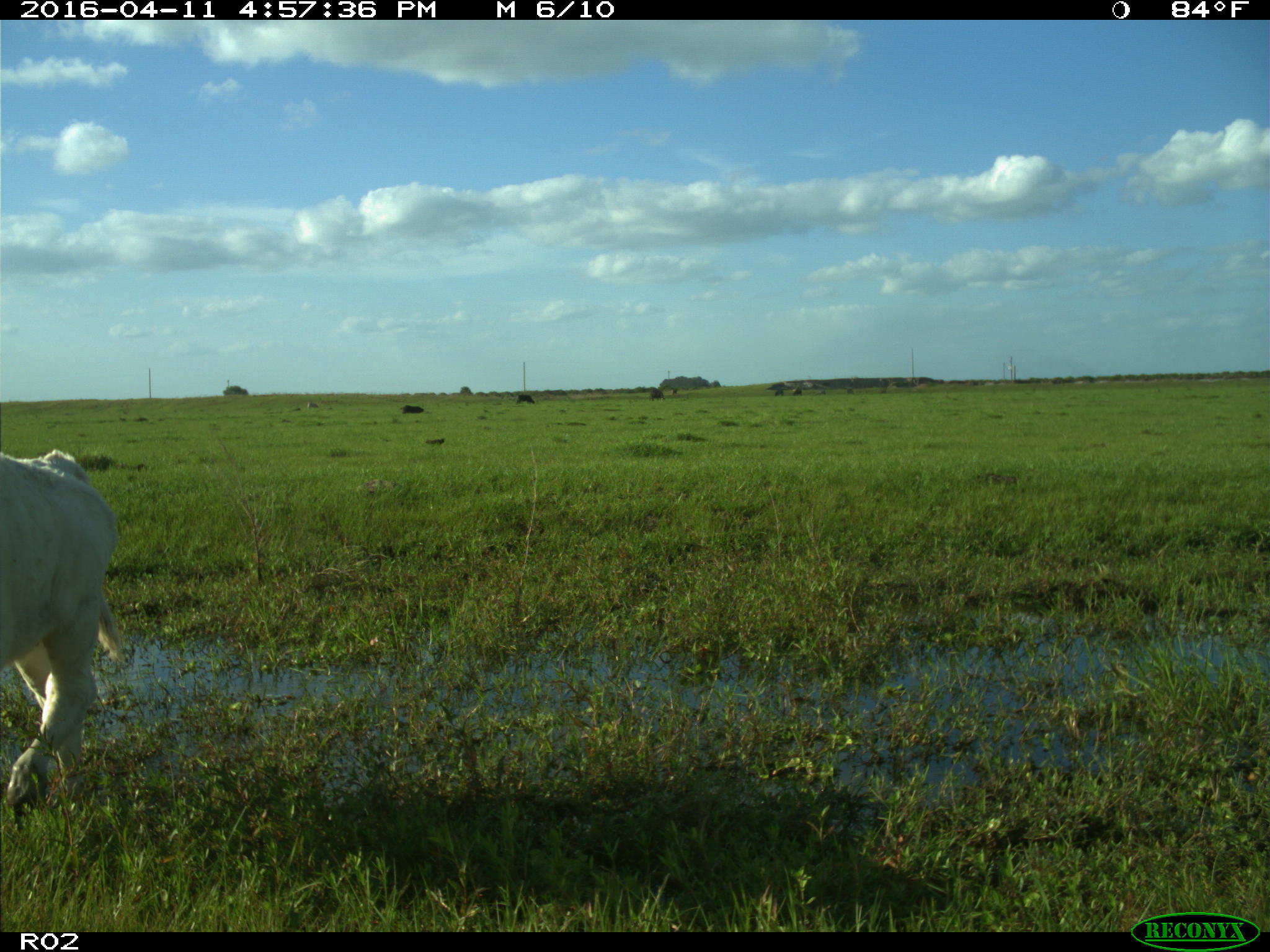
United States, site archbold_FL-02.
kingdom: Animalia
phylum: Chordata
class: Mammalia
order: Artiodactyla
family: Bovidae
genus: Bos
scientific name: Bos taurus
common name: domestic cow